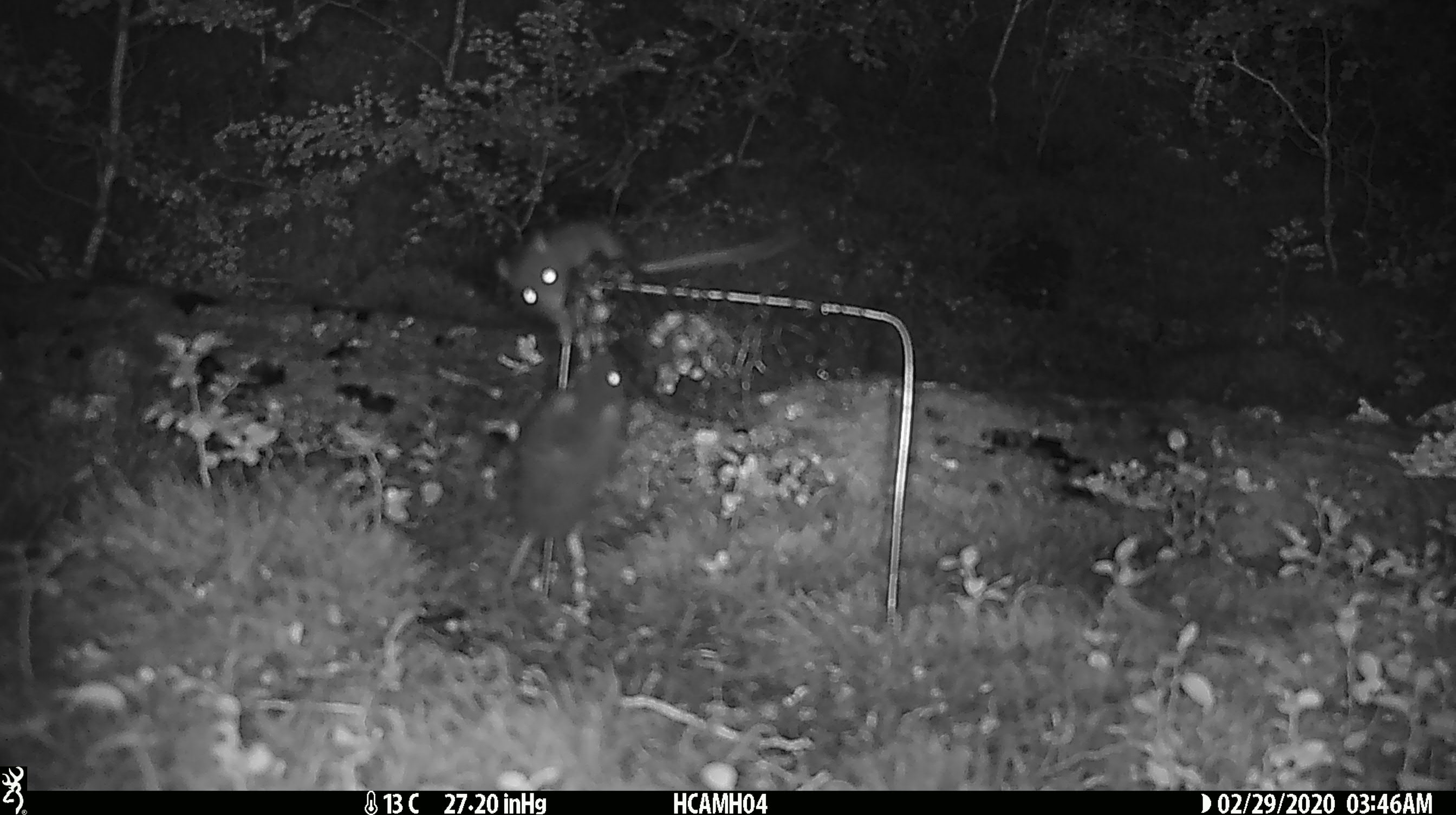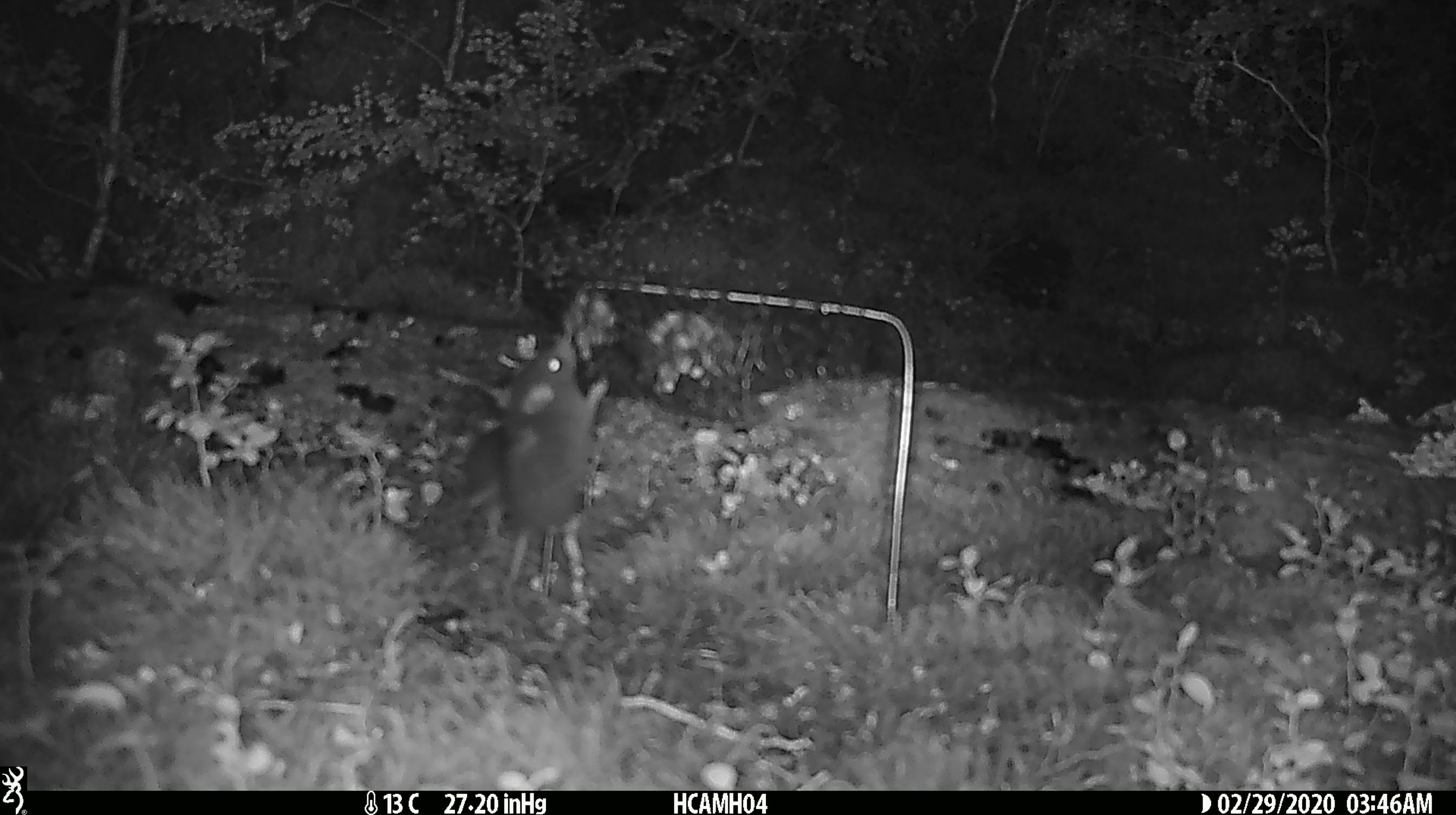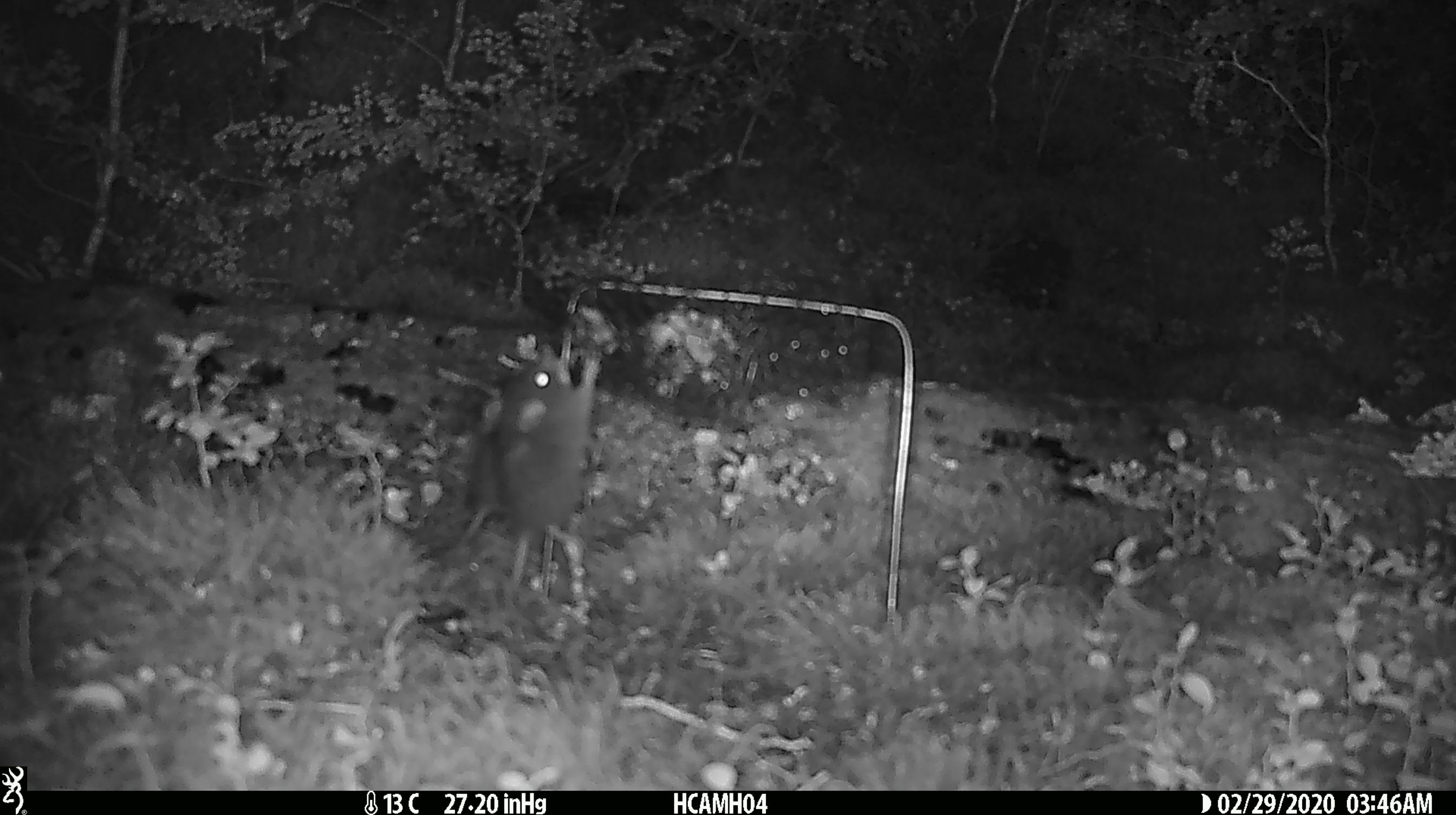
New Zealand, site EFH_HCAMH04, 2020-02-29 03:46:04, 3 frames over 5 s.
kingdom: Animalia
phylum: Chordata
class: Mammalia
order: Rodentia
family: Muridae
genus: Mus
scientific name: Mus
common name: mouse